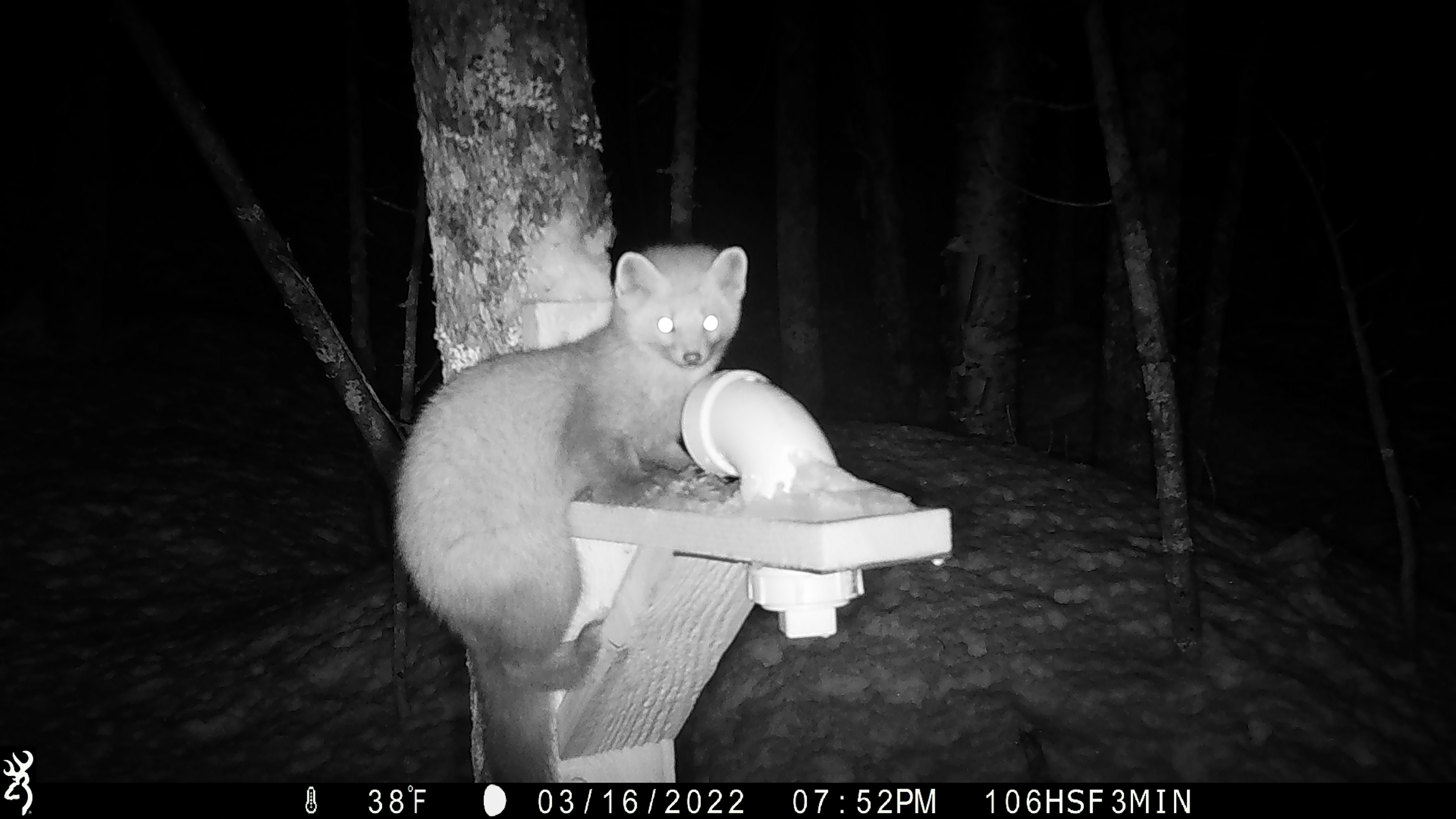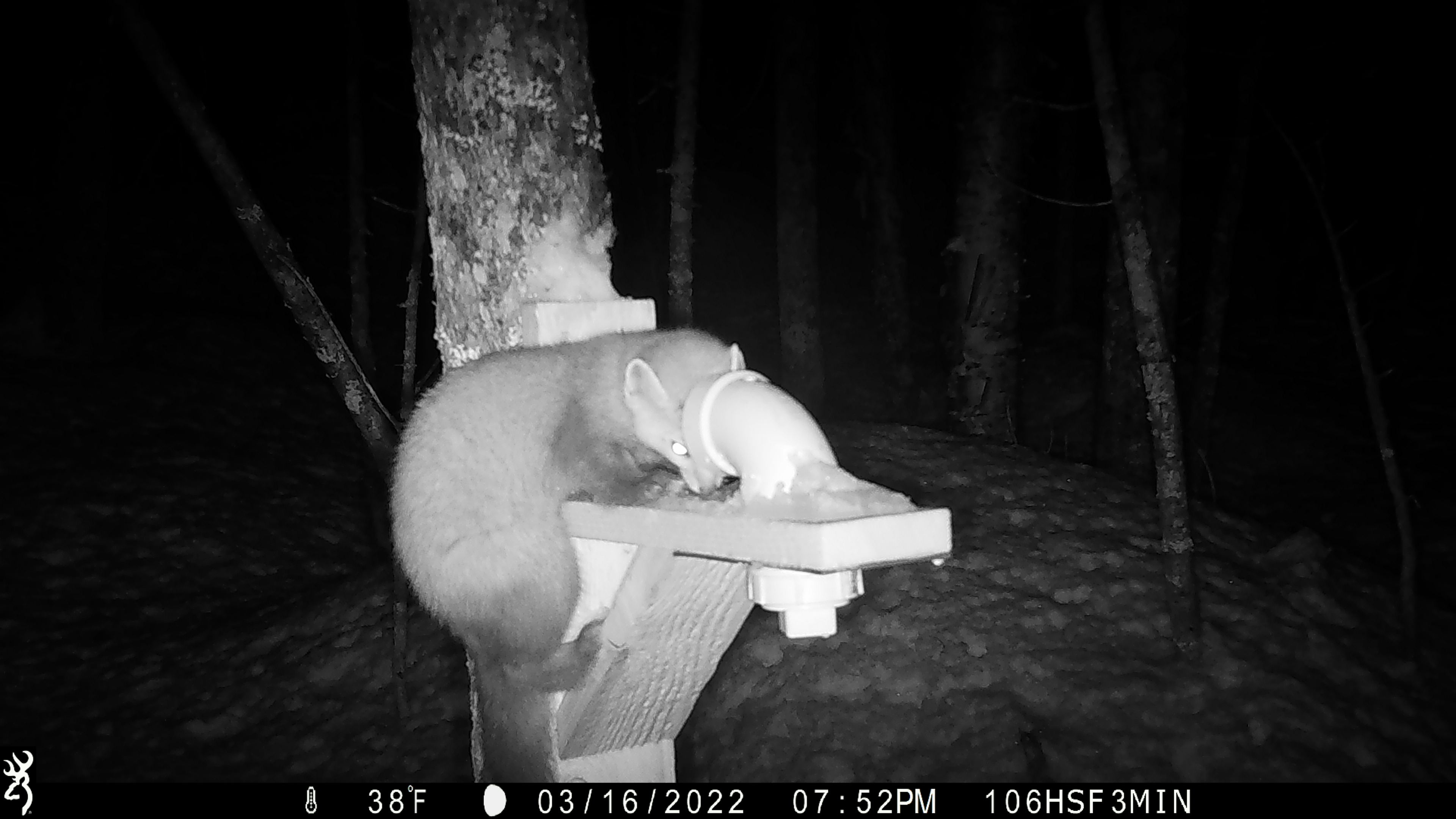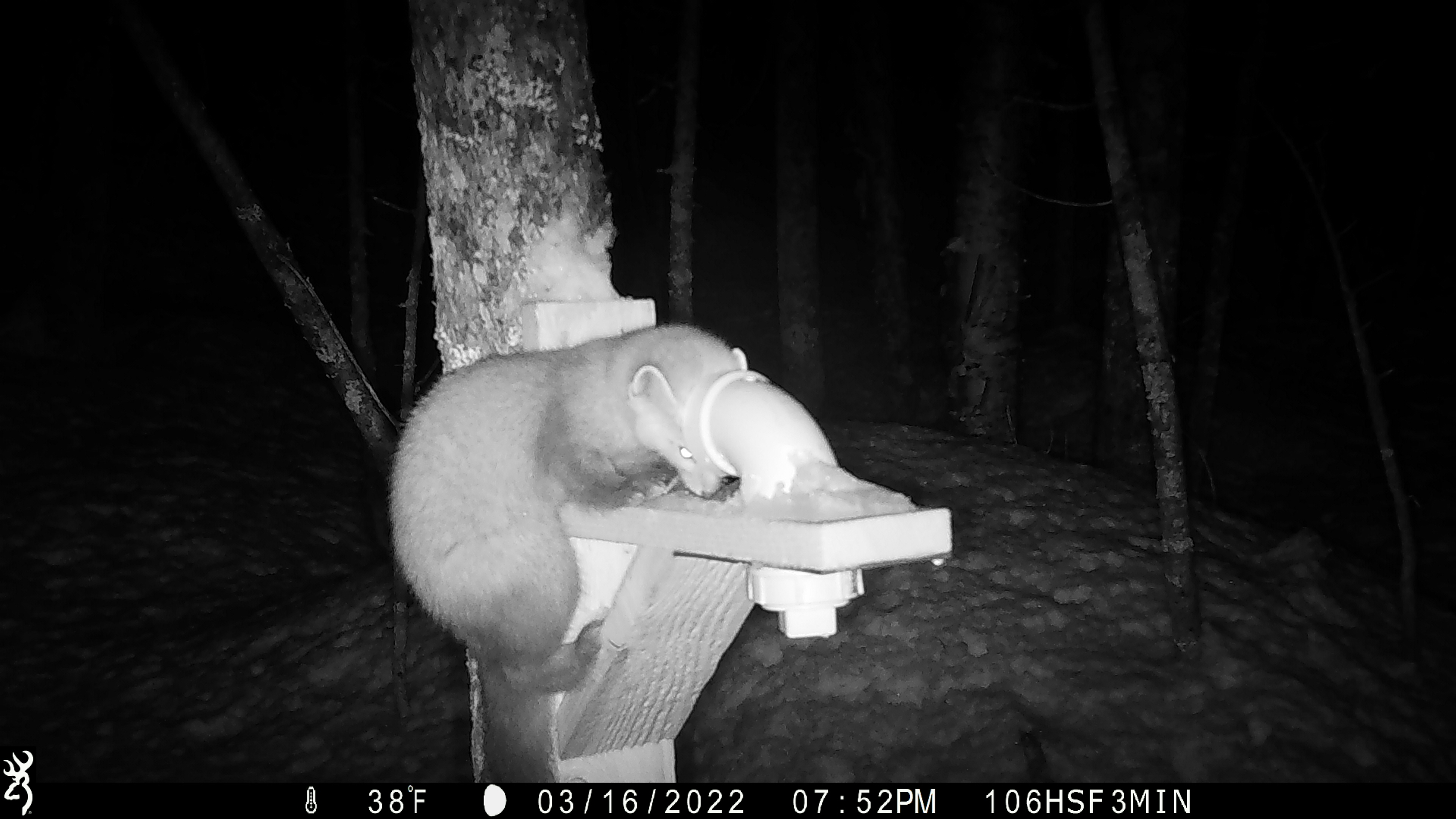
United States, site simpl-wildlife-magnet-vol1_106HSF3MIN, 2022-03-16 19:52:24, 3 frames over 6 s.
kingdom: Animalia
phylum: Chordata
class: Mammalia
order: Carnivora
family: Mustelidae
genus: Martes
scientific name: Martes americana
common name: american marten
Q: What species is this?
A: American marten (Martes americana).